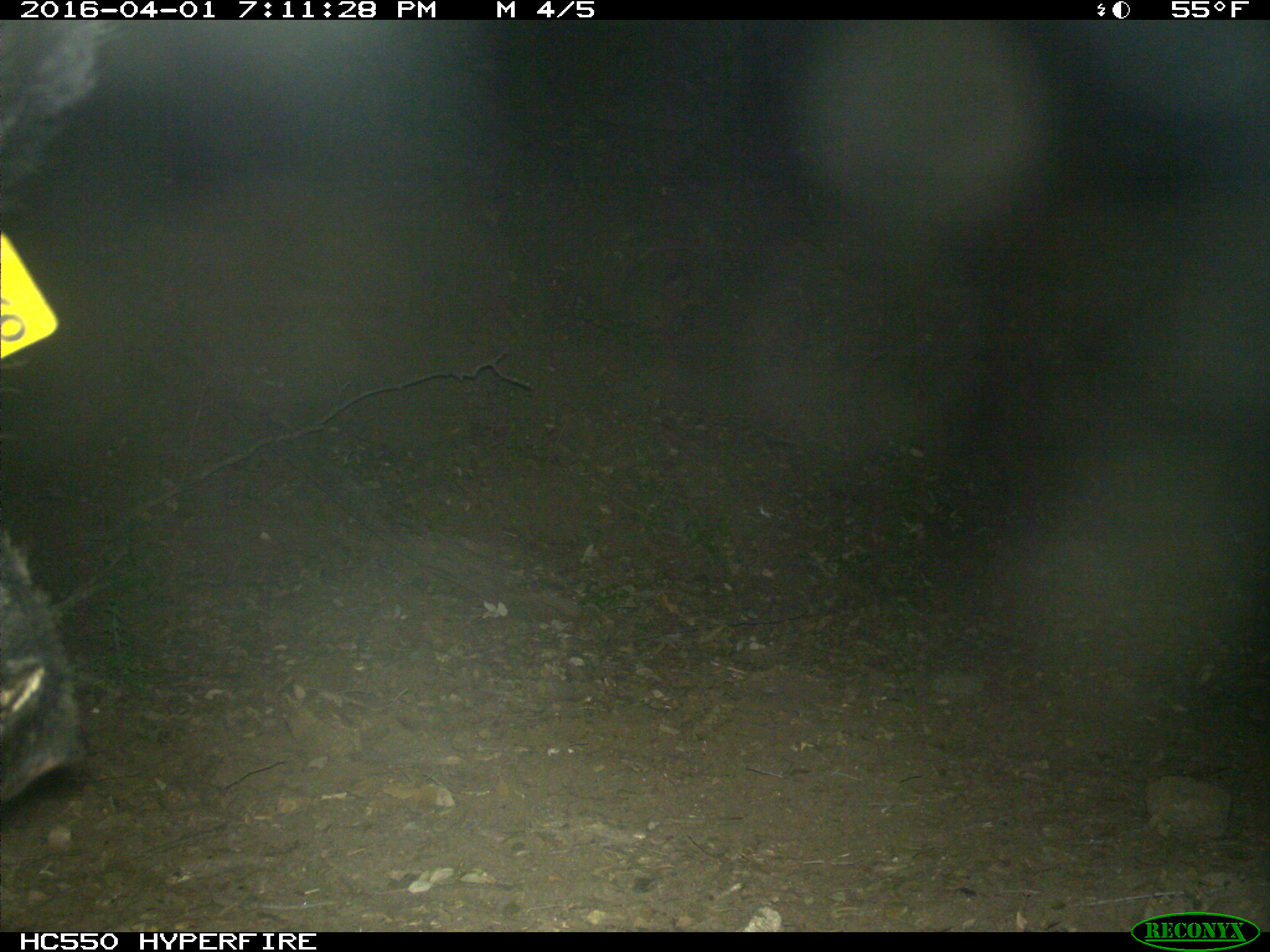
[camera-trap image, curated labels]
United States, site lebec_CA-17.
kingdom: Animalia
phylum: Chordata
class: Mammalia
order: Artiodactyla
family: Suidae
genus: Sus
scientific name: Sus scrofa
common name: wild boar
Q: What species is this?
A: Sus scrofa (wild boar).